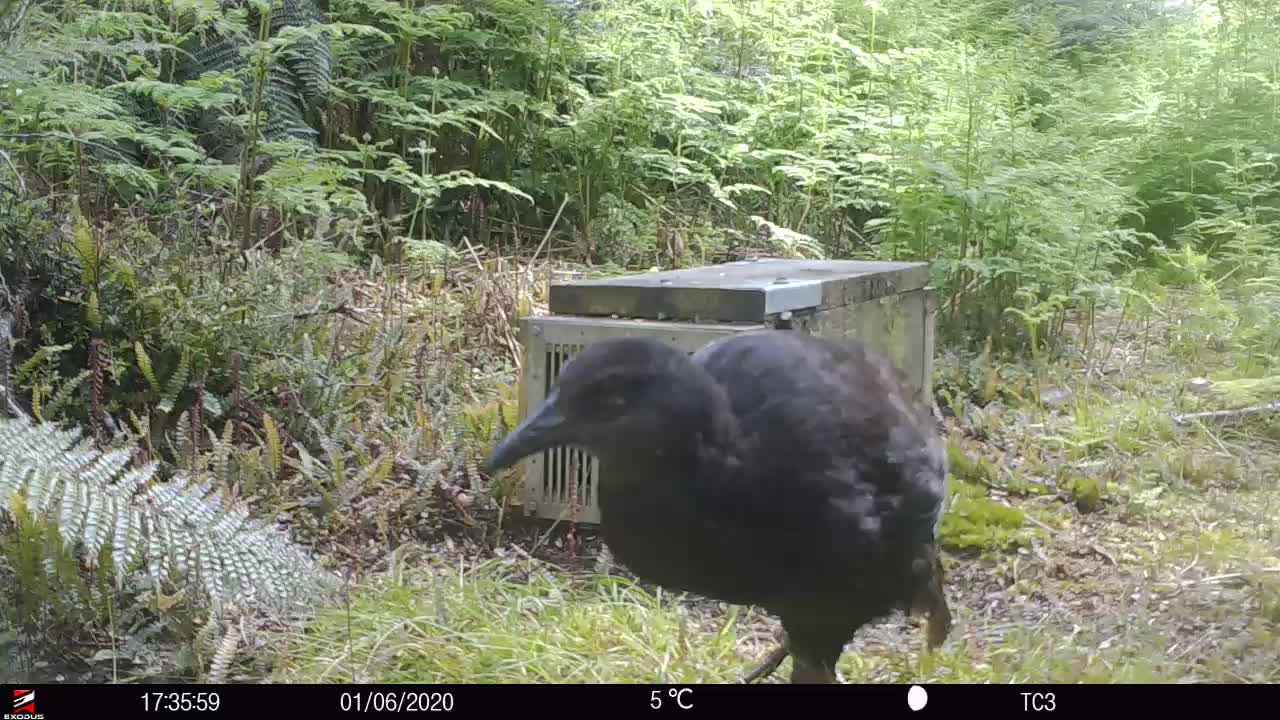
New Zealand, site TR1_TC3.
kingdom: Animalia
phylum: Chordata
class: Aves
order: Gruiformes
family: Rallidae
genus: Gallirallus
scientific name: Gallirallus australis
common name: weka